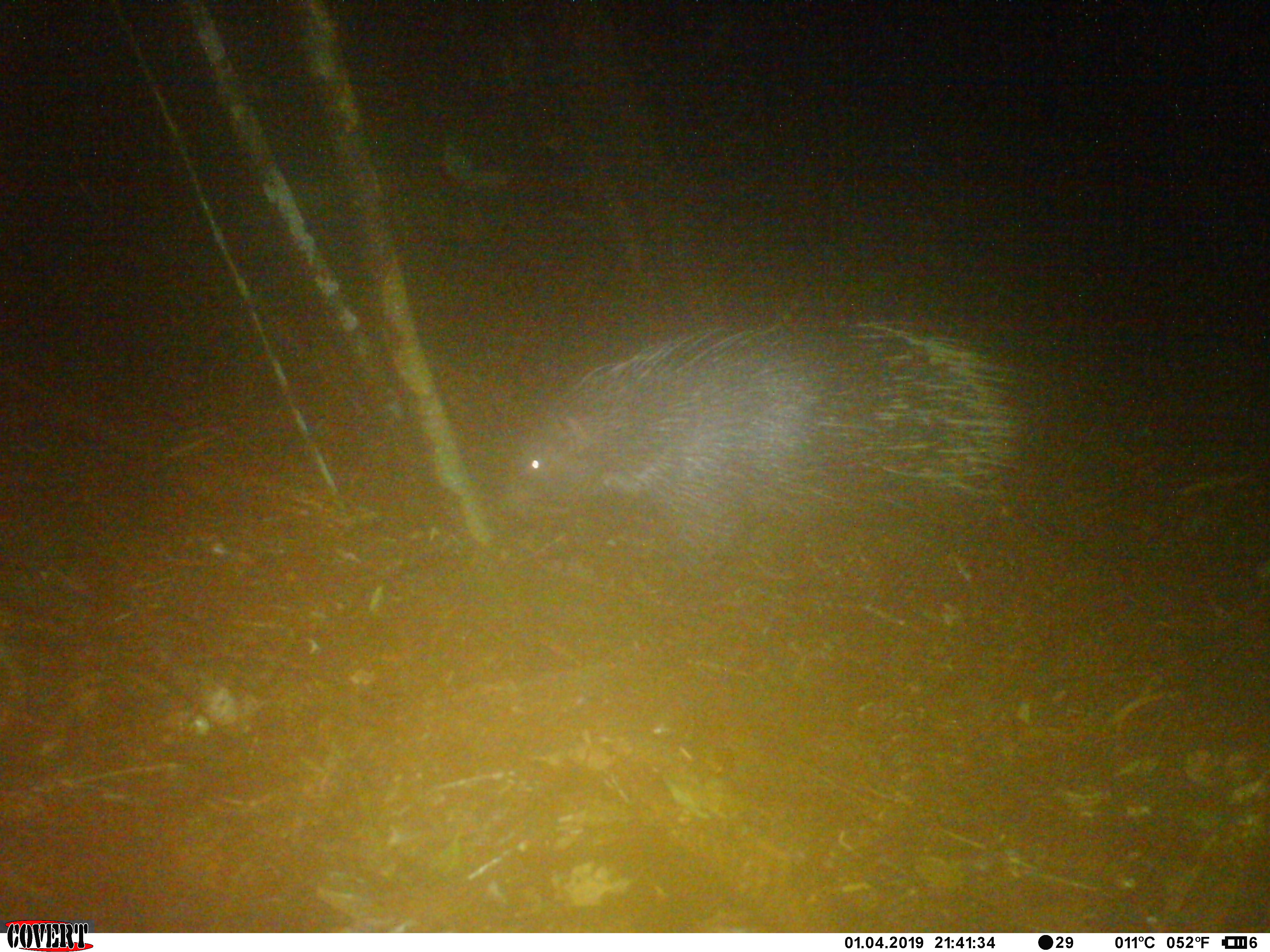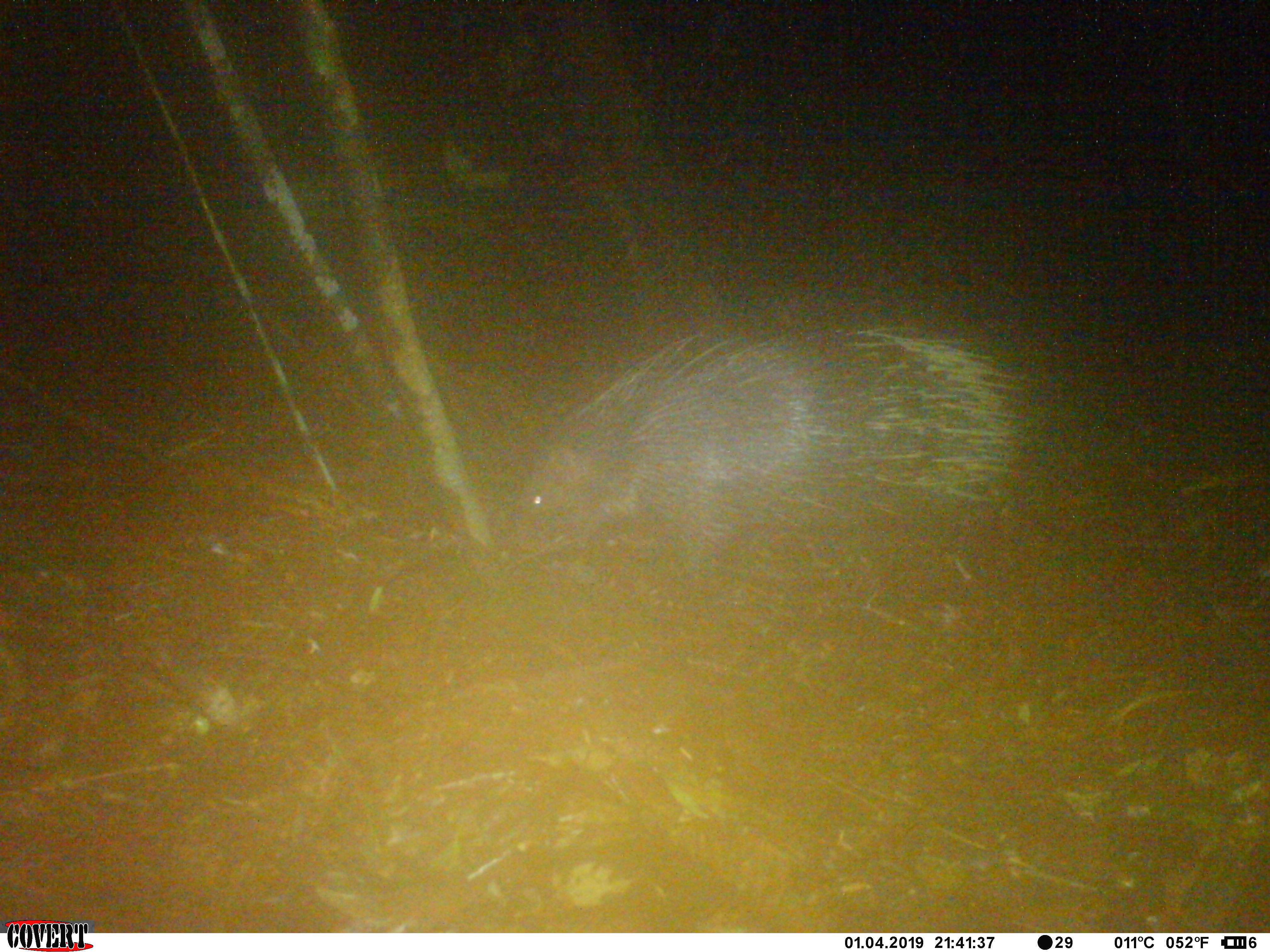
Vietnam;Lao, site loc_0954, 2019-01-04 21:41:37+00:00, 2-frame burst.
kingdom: Animalia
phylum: Chordata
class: Mammalia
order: Rodentia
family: Hystricidae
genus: Hystrix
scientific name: Hystrix brachyura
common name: malayan porcupine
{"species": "malayan porcupine (Hystrix brachyura)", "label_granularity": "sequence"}